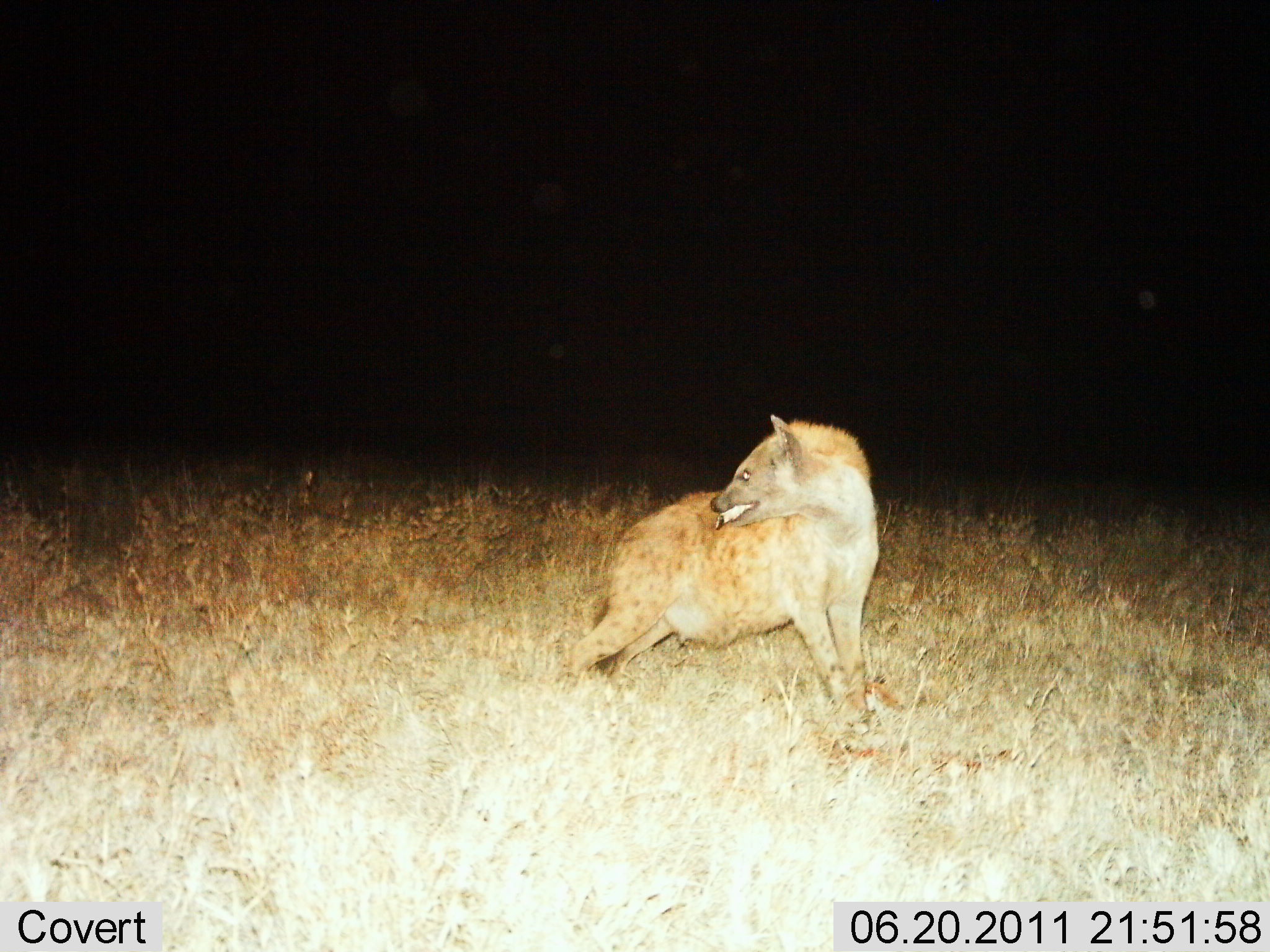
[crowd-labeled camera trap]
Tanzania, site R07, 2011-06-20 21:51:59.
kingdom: Animalia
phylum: Chordata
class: Mammalia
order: Carnivora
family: Hyaenidae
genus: Crocuta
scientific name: Crocuta crocuta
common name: spotted hyena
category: hyenaspotted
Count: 1.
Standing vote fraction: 100%.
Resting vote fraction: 0%.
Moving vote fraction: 0%.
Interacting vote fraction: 9%.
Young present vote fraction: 0%.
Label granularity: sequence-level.